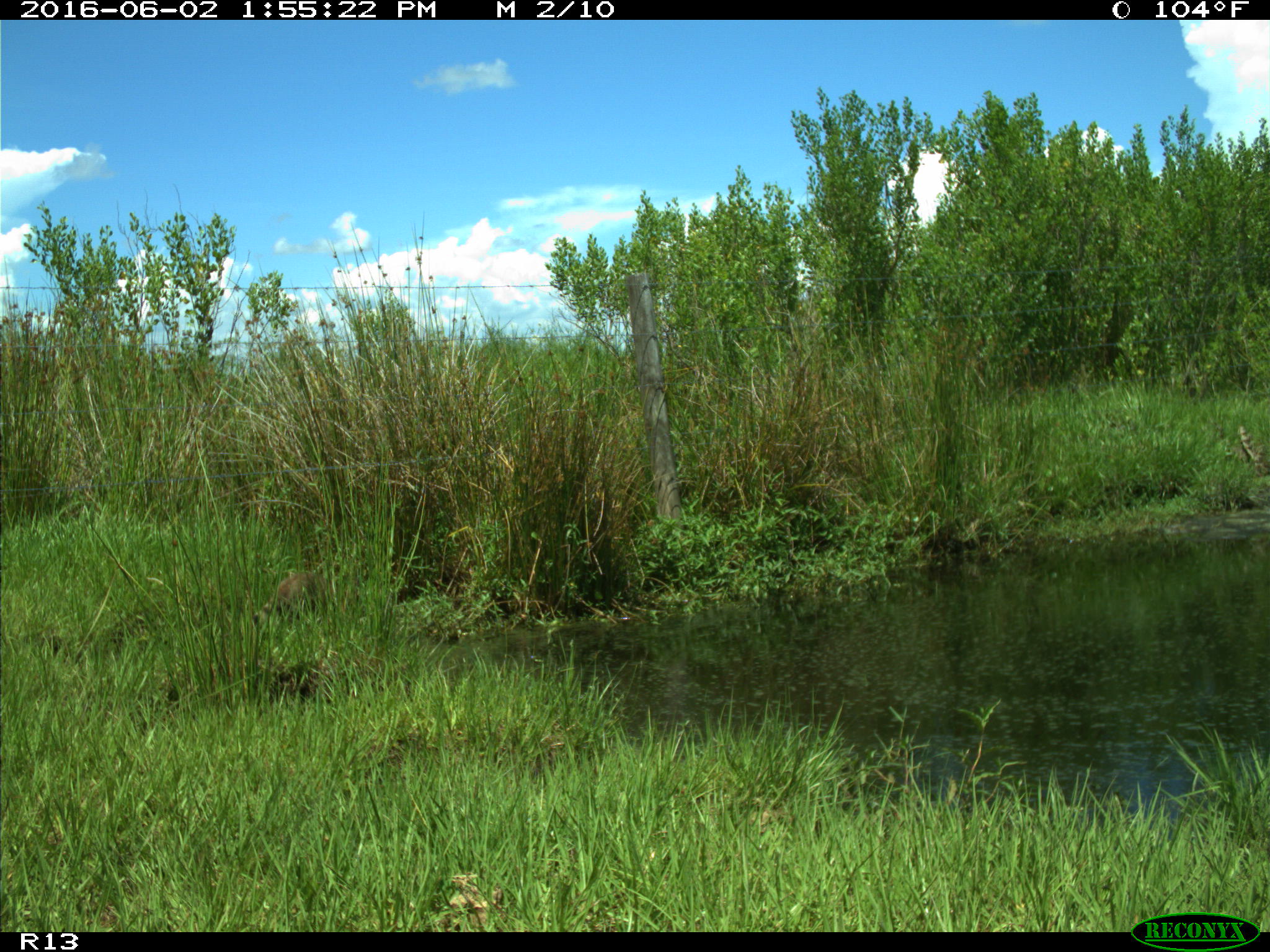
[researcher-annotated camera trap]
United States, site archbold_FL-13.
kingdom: Animalia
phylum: Chordata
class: Mammalia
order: Carnivora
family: Mustelidae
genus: Lontra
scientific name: Lontra canadensis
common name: north american river otter